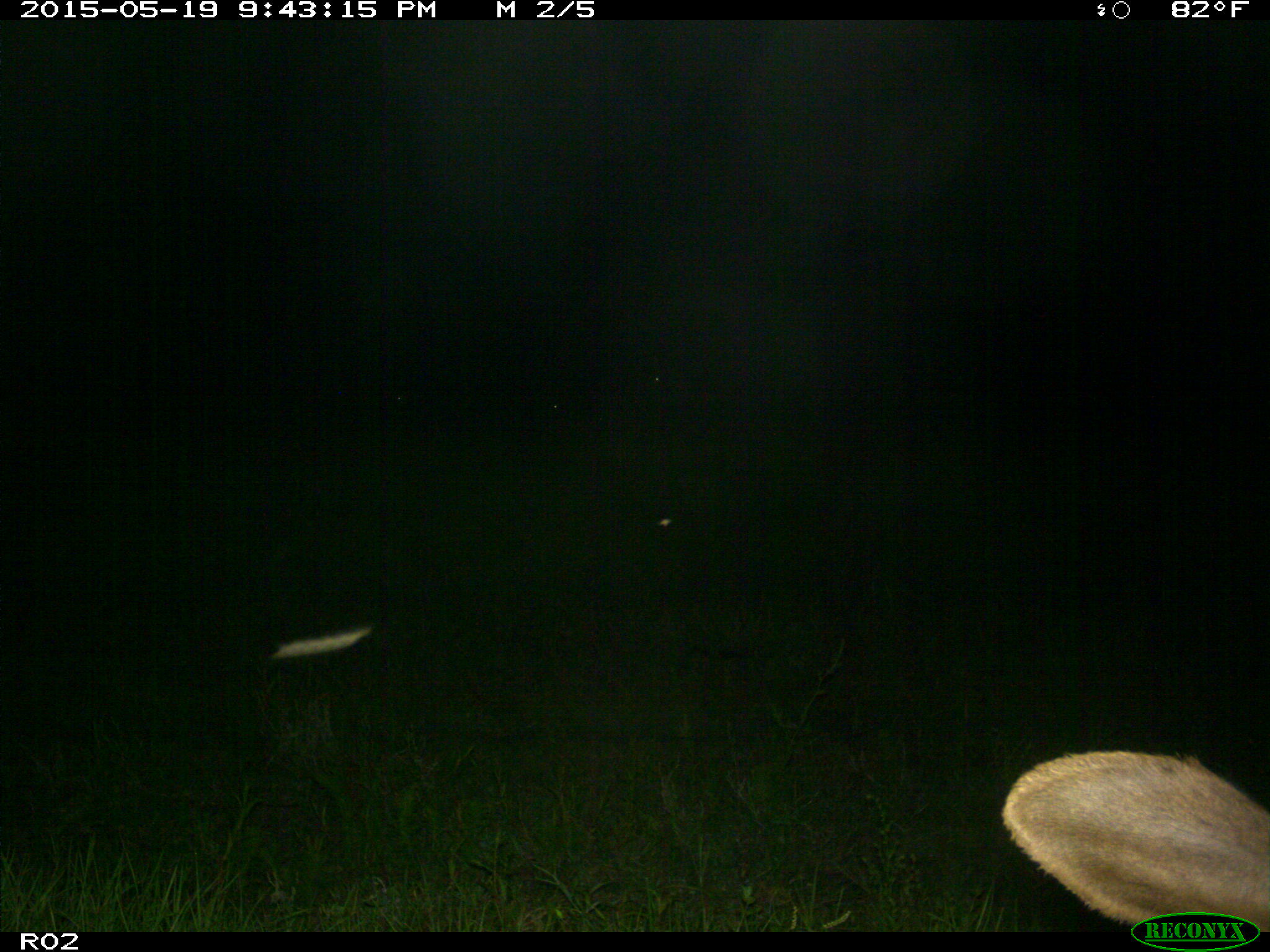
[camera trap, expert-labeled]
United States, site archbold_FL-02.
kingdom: Animalia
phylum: Chordata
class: Mammalia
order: Artiodactyla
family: Bovidae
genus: Bos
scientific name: Bos taurus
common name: domestic cow